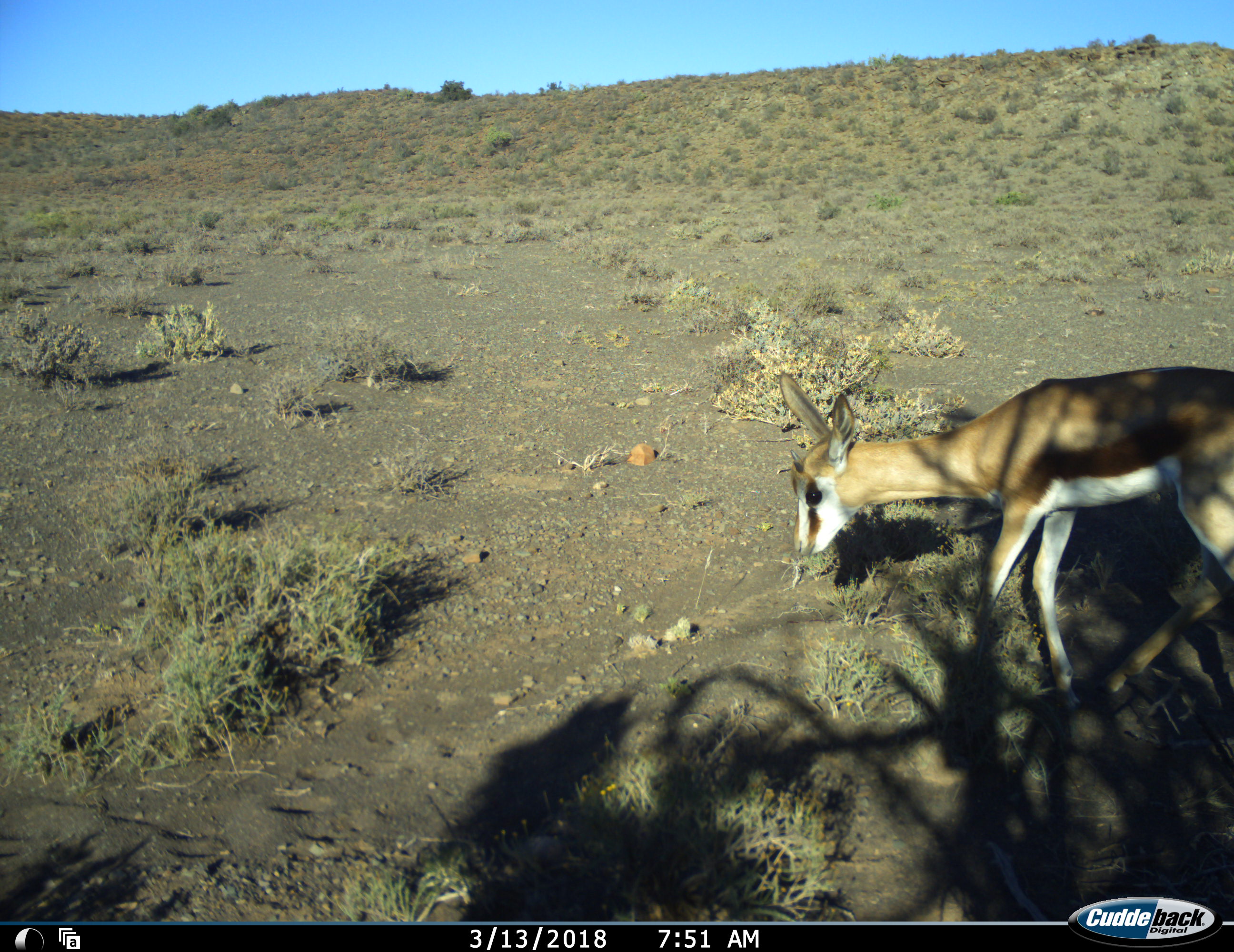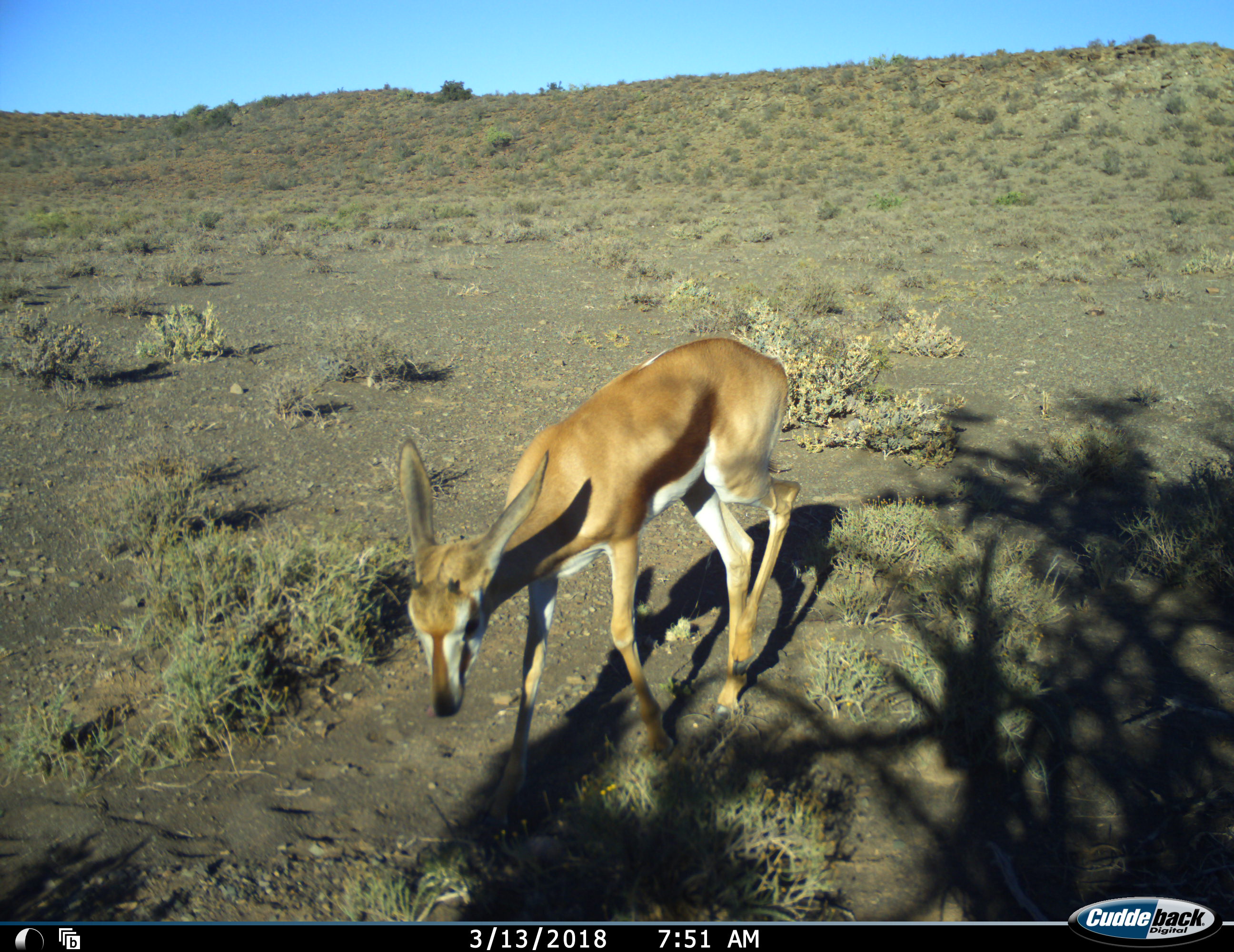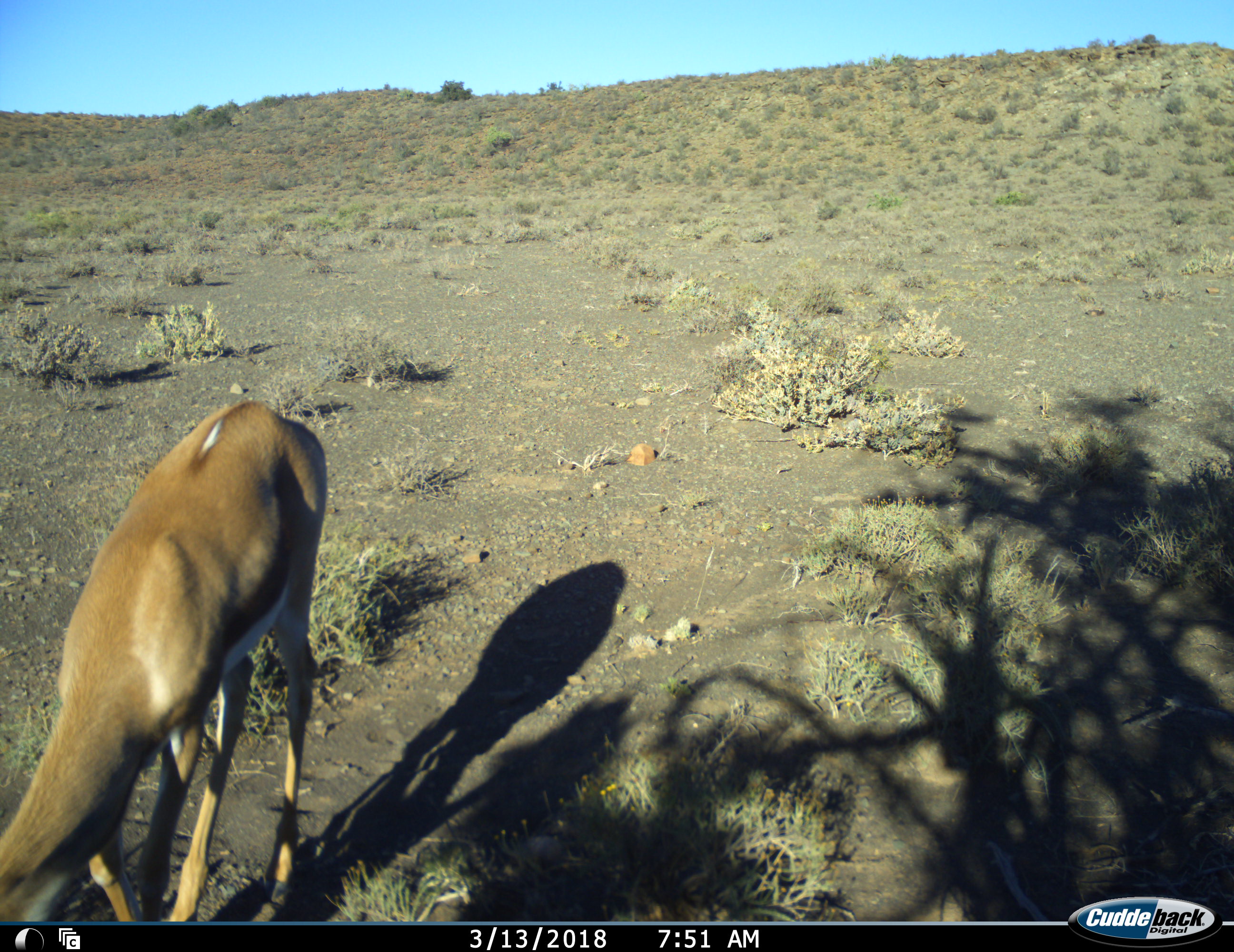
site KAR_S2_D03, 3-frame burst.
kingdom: Animalia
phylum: Chordata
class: Mammalia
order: Artiodactyla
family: Bovidae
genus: Antidorcas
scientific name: Antidorcas marsupialis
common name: springbok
Springbok (Antidorcas marsupialis), count 1. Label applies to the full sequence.